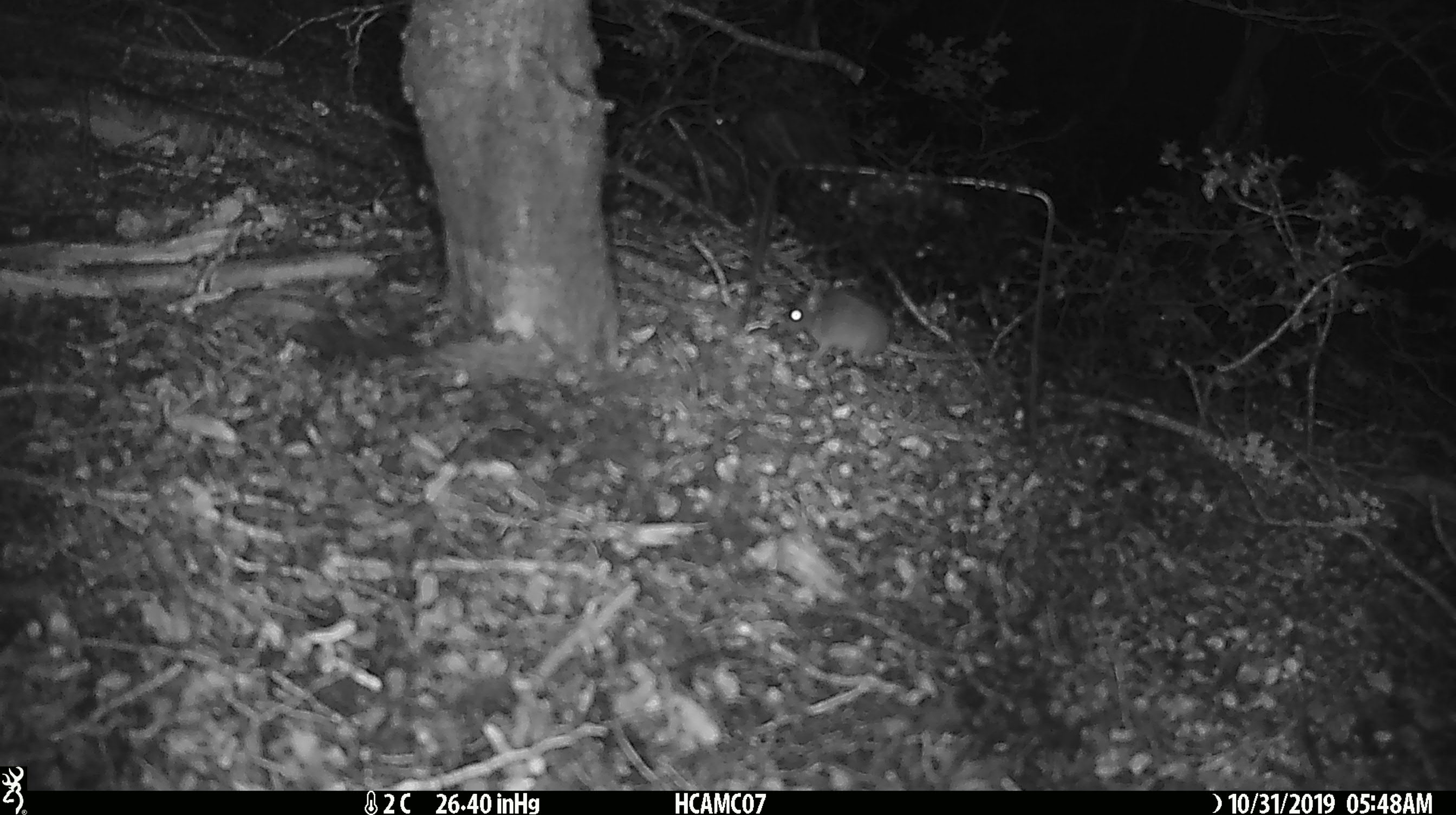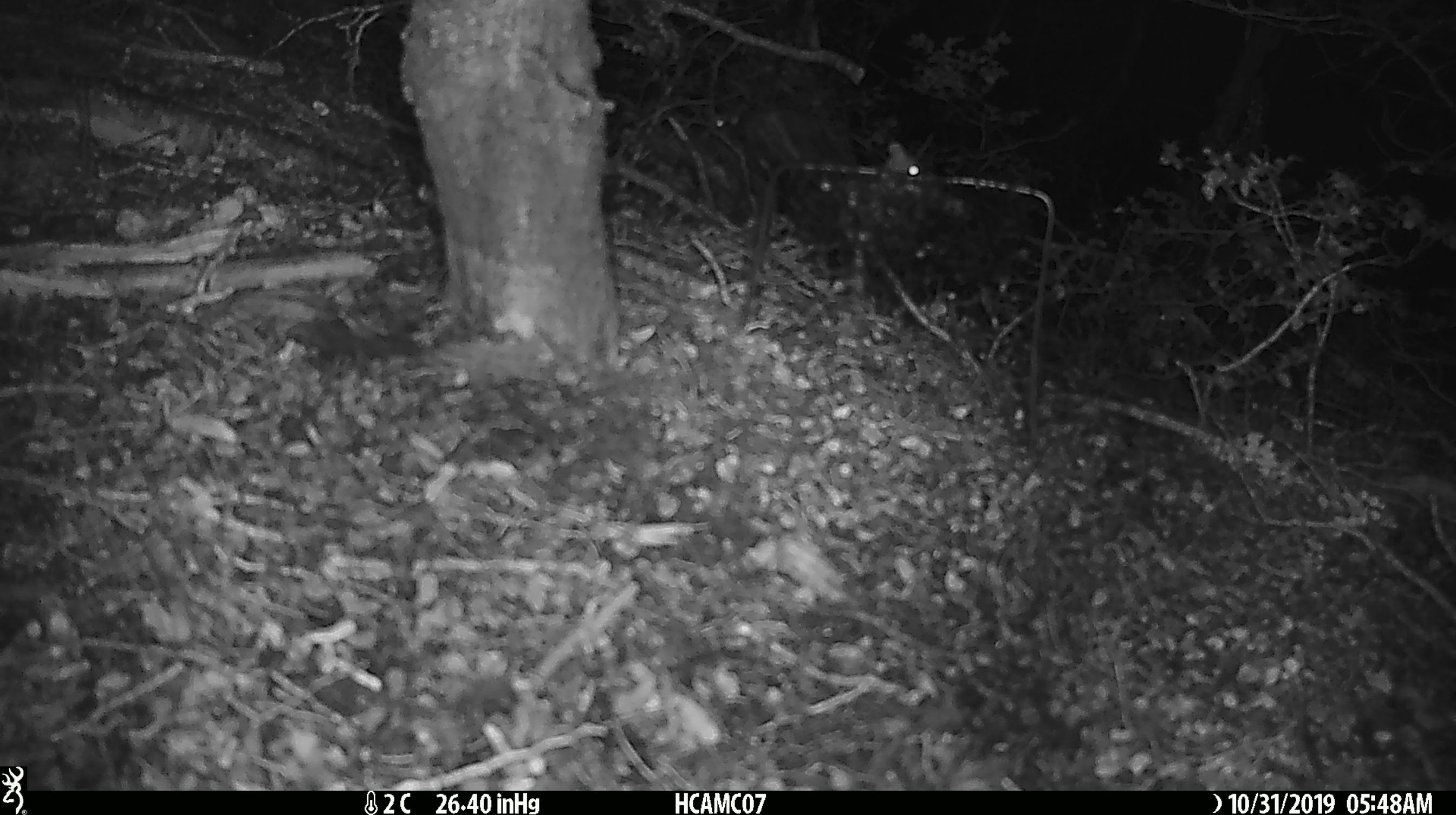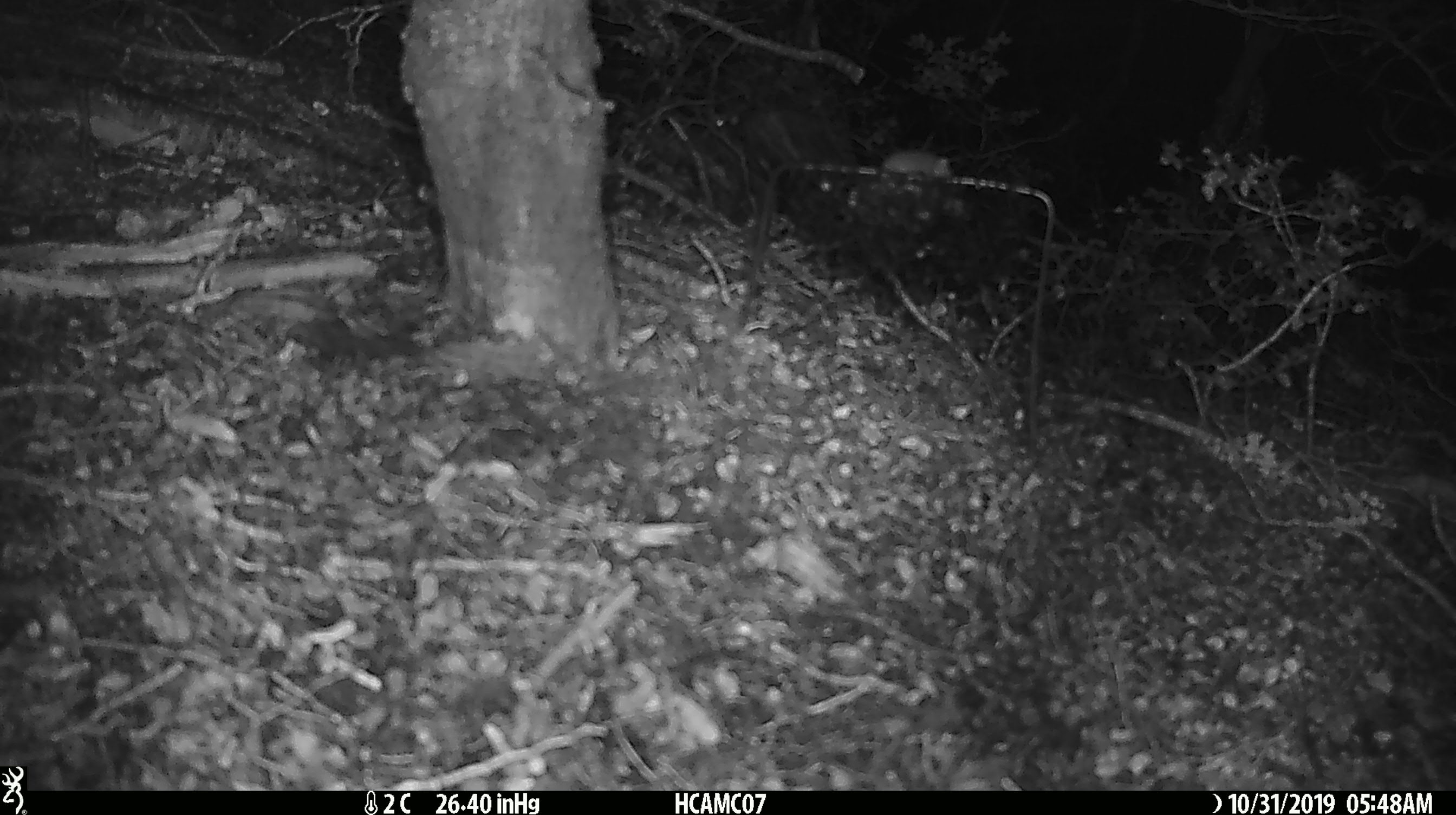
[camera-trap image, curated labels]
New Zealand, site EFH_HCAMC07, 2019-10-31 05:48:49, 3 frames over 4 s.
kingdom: Animalia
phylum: Chordata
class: Mammalia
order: Rodentia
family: Muridae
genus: Mus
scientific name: Mus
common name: mouse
Mouse (Mus).